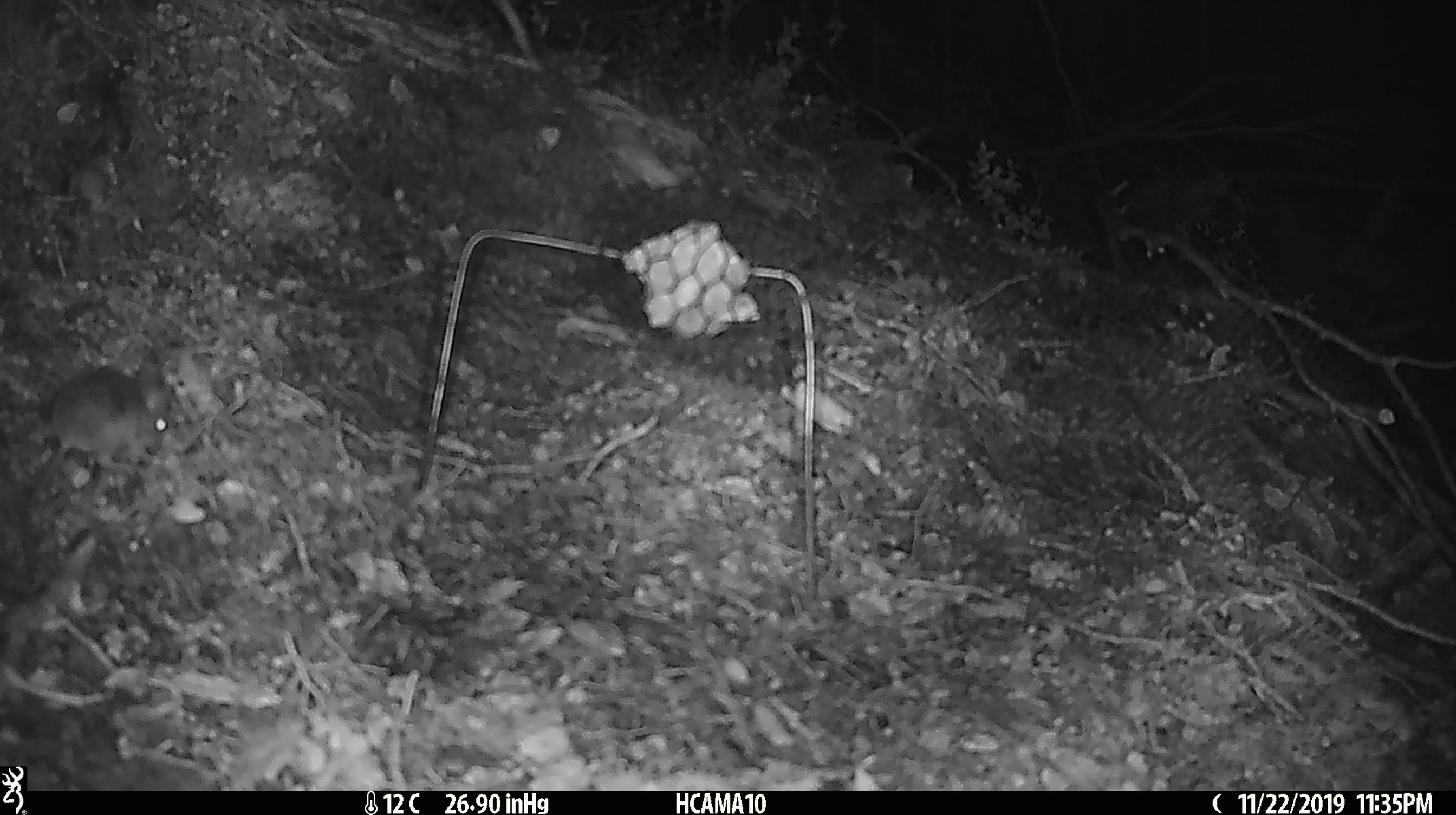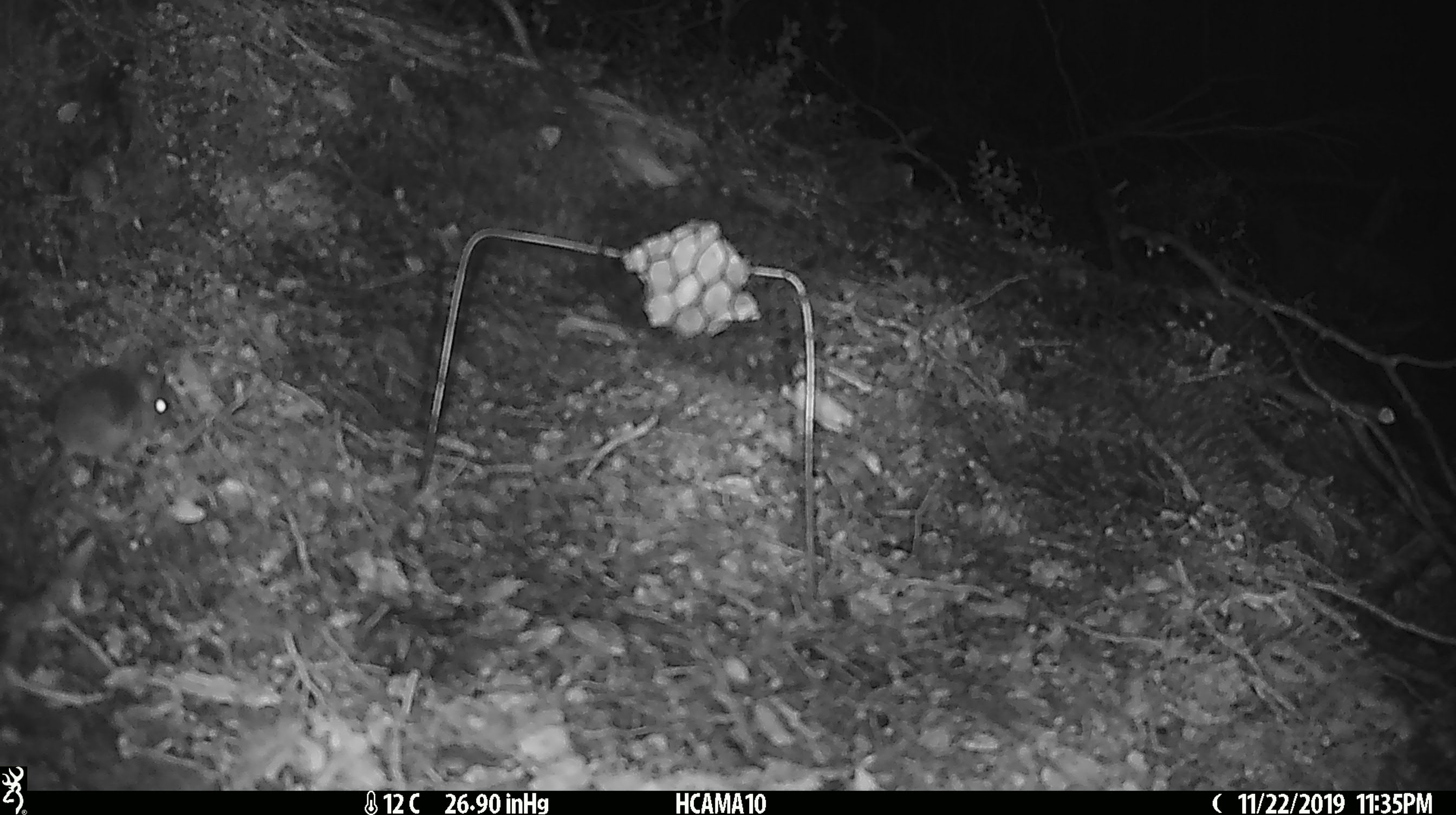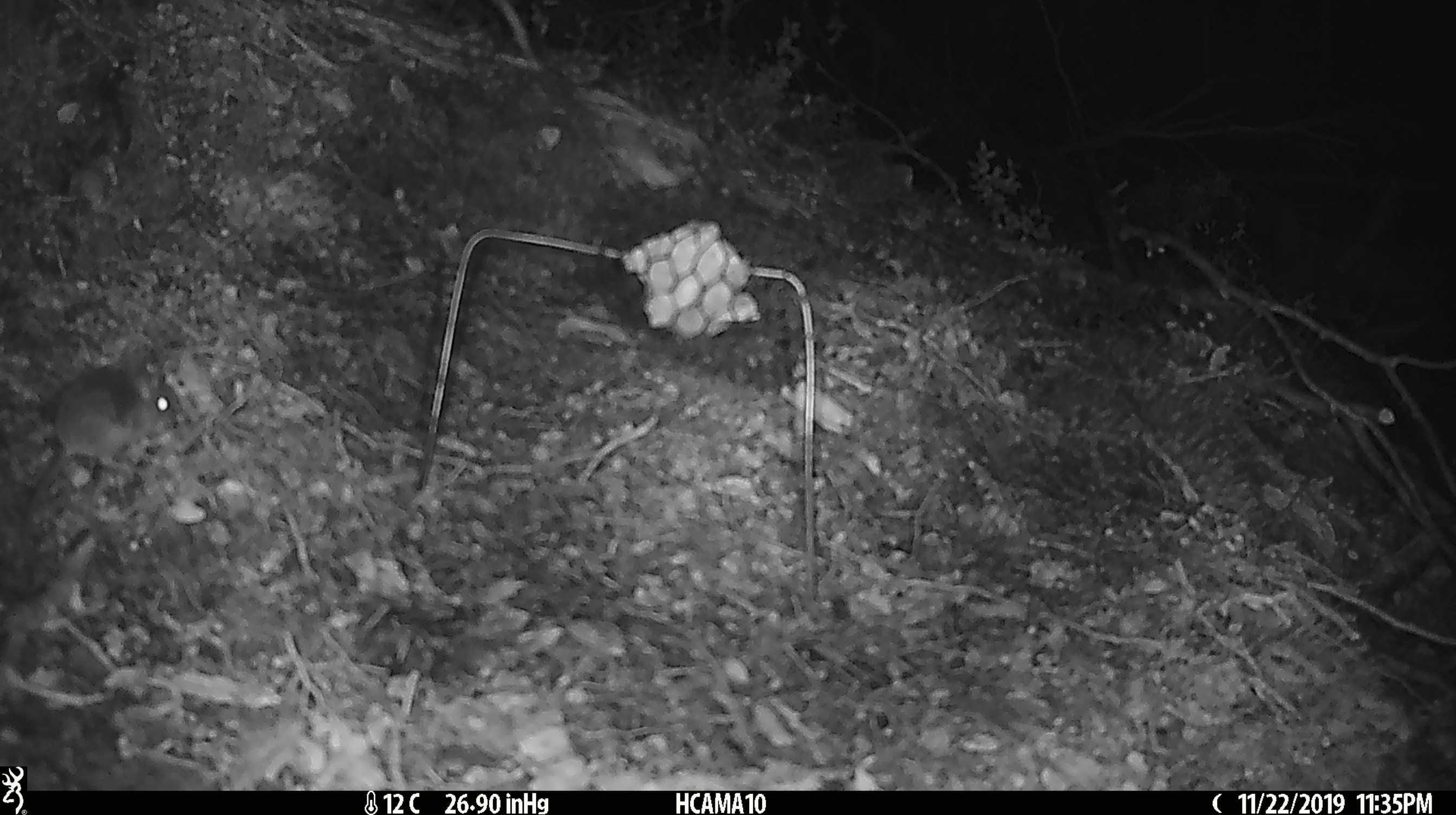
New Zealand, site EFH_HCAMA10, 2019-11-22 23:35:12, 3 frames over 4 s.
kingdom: Animalia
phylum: Chordata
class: Mammalia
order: Rodentia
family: Muridae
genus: Mus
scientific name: Mus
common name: mouse